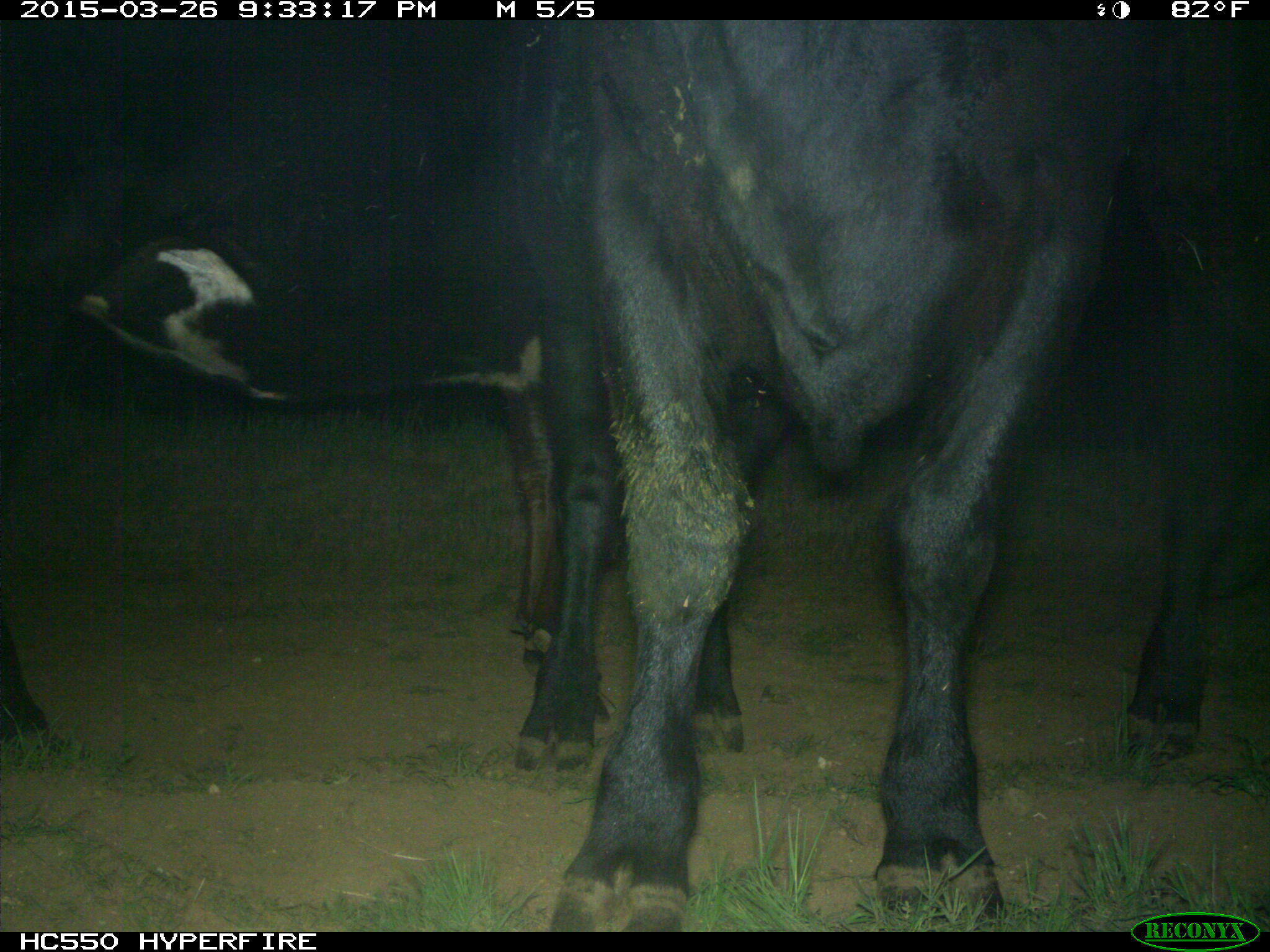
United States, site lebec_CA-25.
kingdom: Animalia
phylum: Chordata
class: Mammalia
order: Artiodactyla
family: Bovidae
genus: Bos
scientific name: Bos taurus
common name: domestic cow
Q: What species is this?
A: Bos taurus (domestic cow).